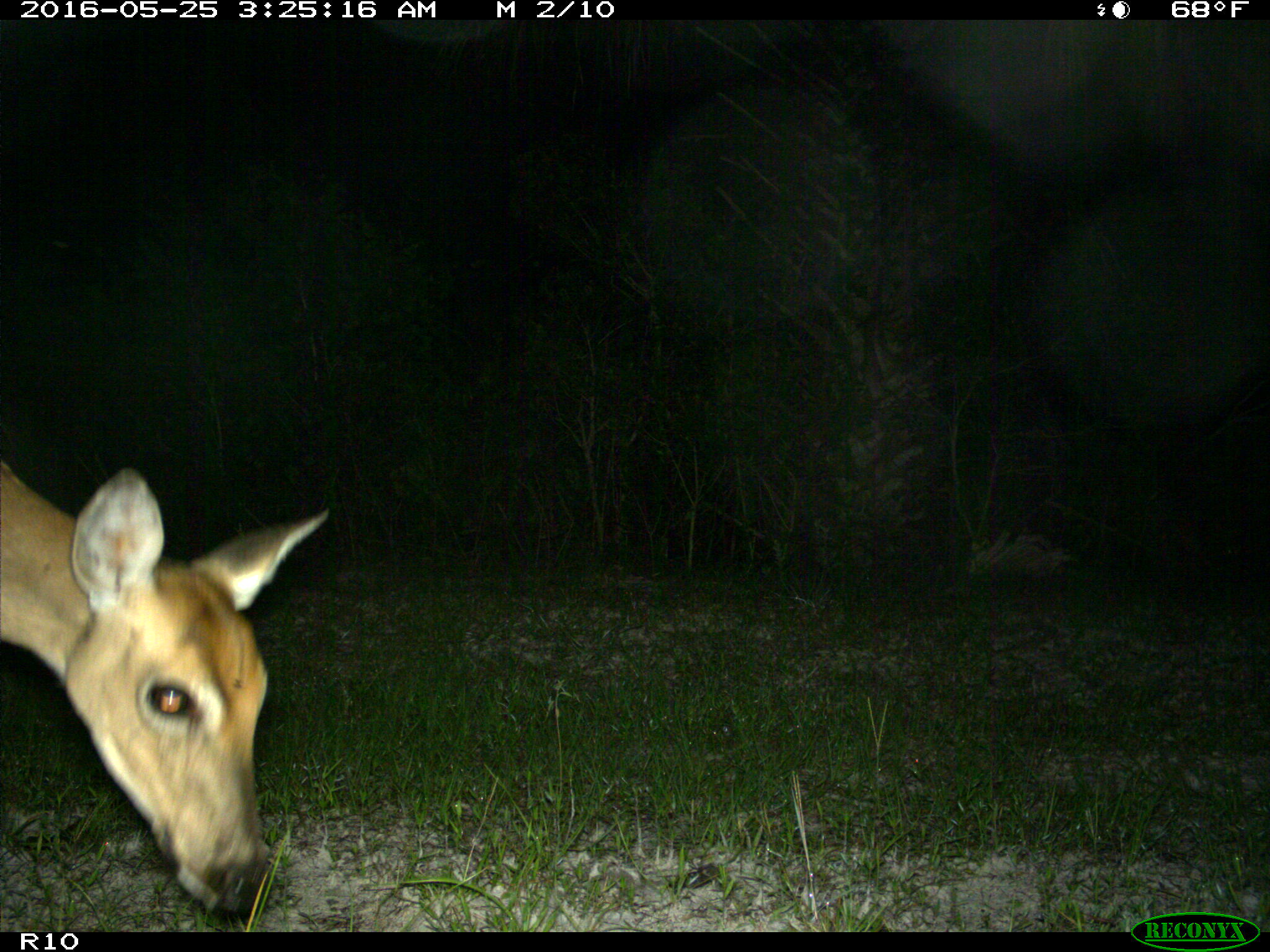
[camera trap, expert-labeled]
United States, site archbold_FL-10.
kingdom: Animalia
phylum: Chordata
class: Mammalia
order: Artiodactyla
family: Cervidae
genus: Odocoileus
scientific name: Odocoileus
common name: deer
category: unidentified deer